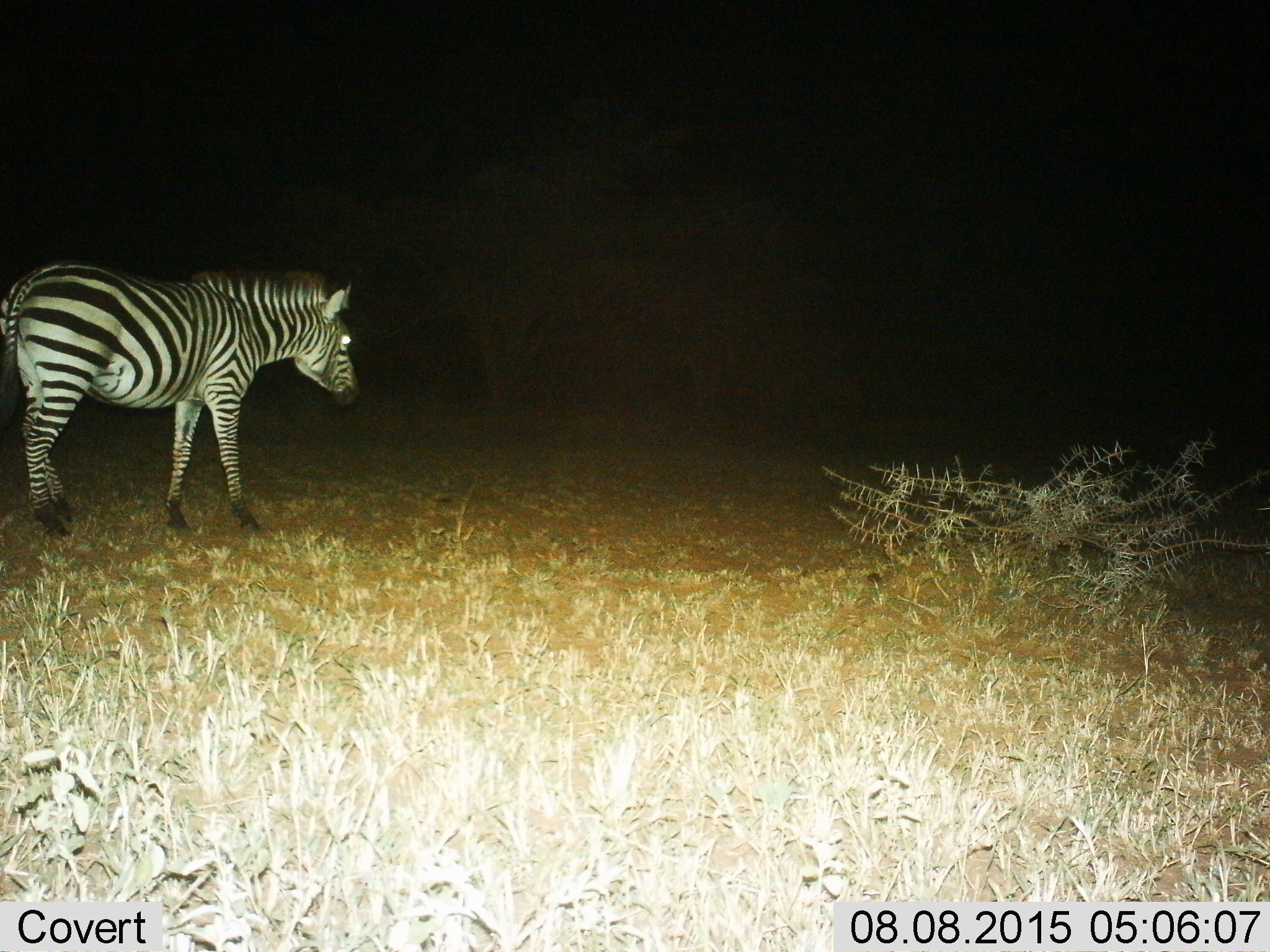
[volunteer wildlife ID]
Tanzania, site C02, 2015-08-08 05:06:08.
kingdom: Animalia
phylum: Chordata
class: Mammalia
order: Perissodactyla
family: Equidae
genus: Equus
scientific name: Equus quagga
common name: plains zebra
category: zebra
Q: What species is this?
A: Zebra (plains zebra) (Equus quagga).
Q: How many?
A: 1.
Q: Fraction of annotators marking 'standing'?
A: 55%.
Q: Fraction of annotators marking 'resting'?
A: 0%.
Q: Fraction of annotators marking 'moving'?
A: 55%.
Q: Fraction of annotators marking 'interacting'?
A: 0%.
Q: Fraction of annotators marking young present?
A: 0%.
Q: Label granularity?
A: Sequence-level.